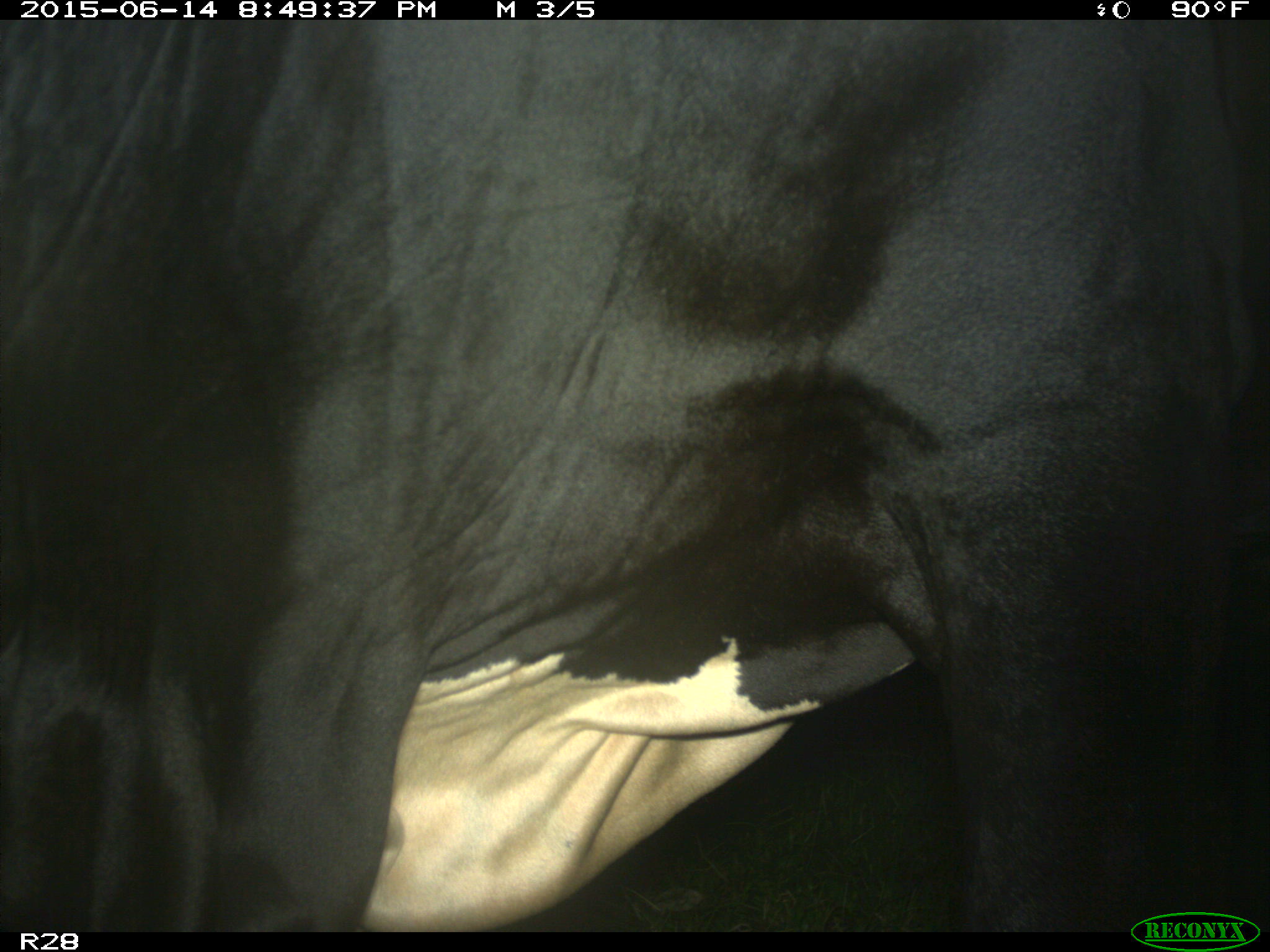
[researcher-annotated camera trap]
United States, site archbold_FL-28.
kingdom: Animalia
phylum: Chordata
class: Mammalia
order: Artiodactyla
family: Bovidae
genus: Bos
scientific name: Bos taurus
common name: domestic cow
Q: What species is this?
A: Bos taurus (domestic cow).